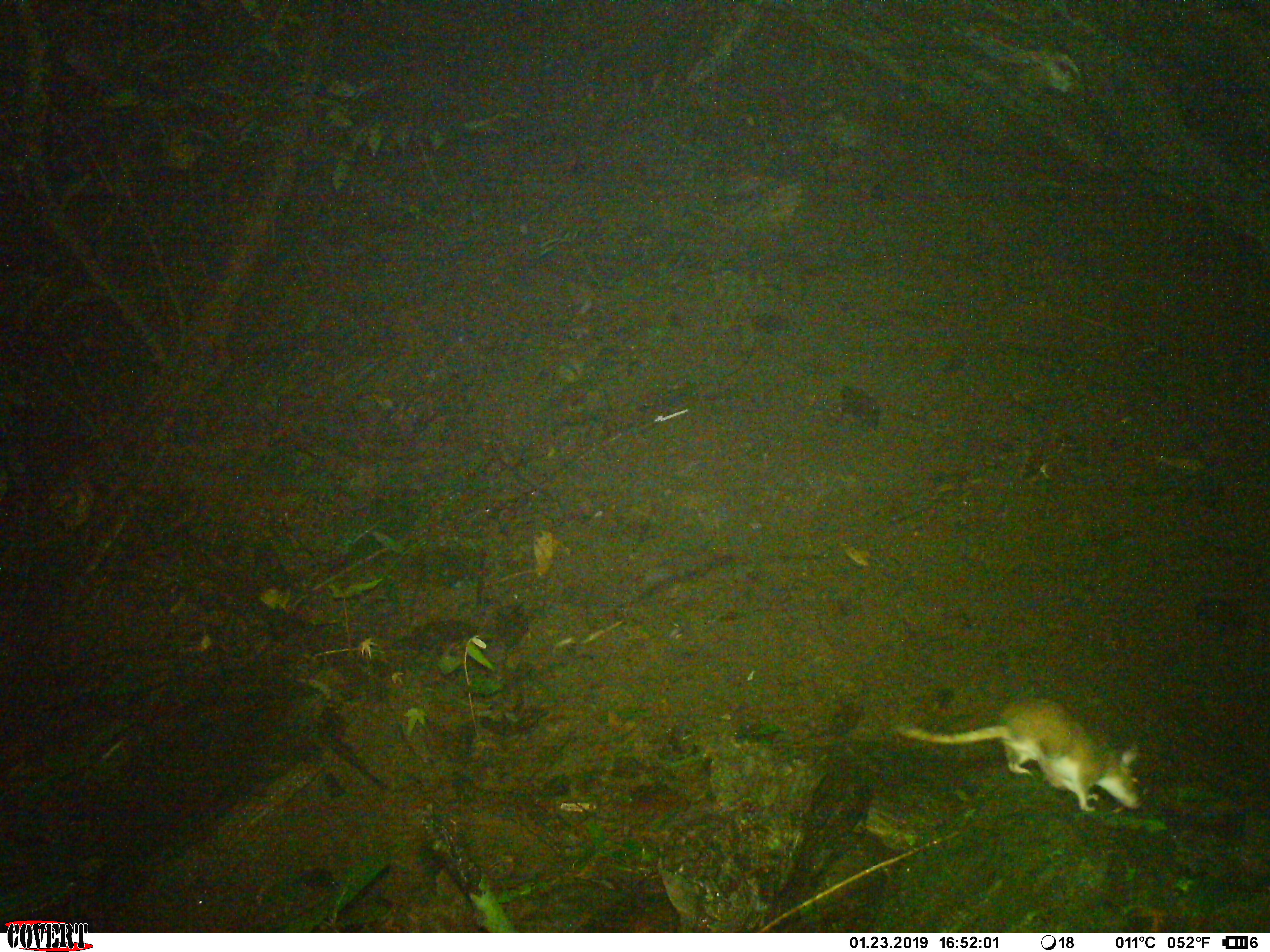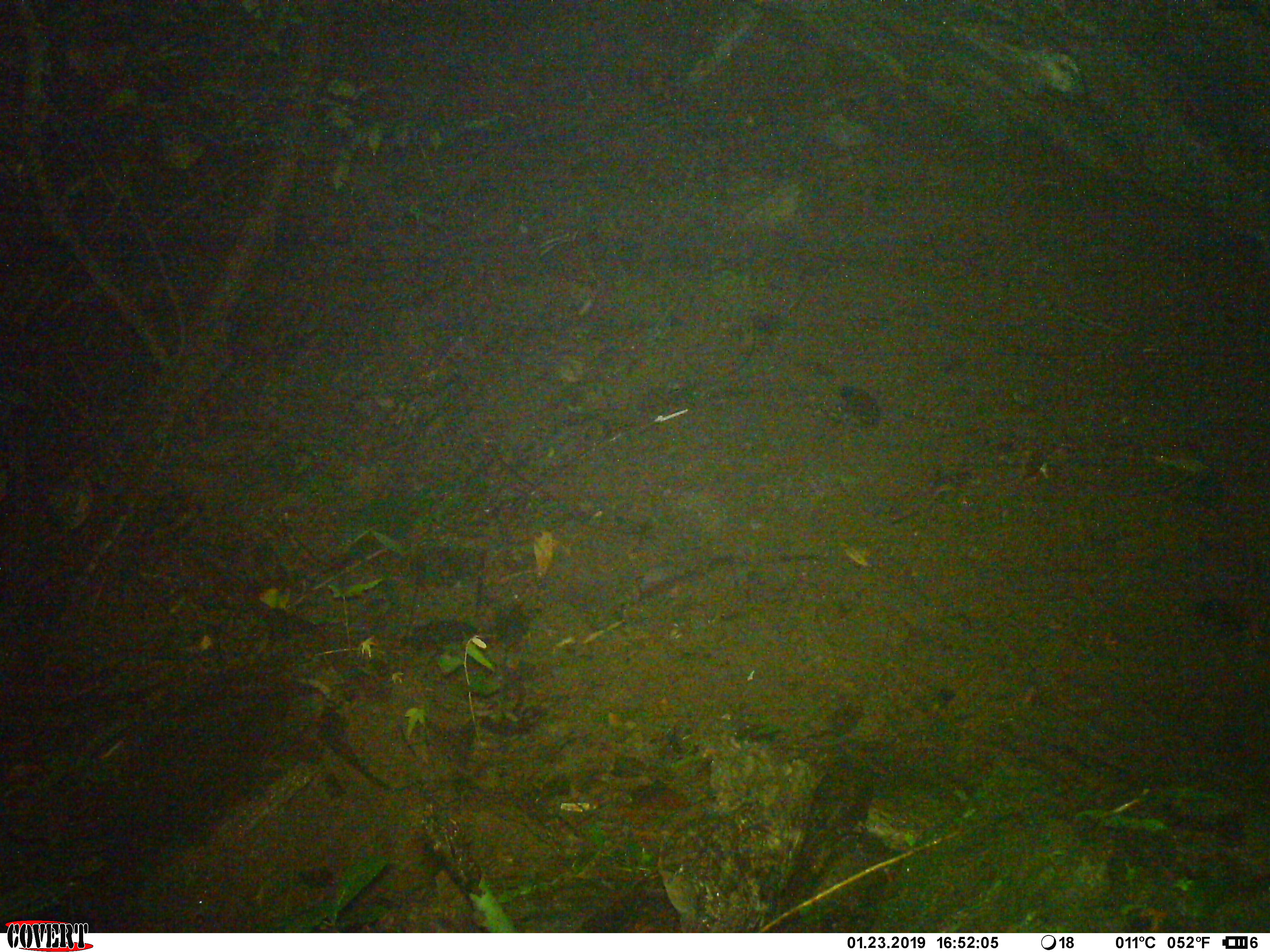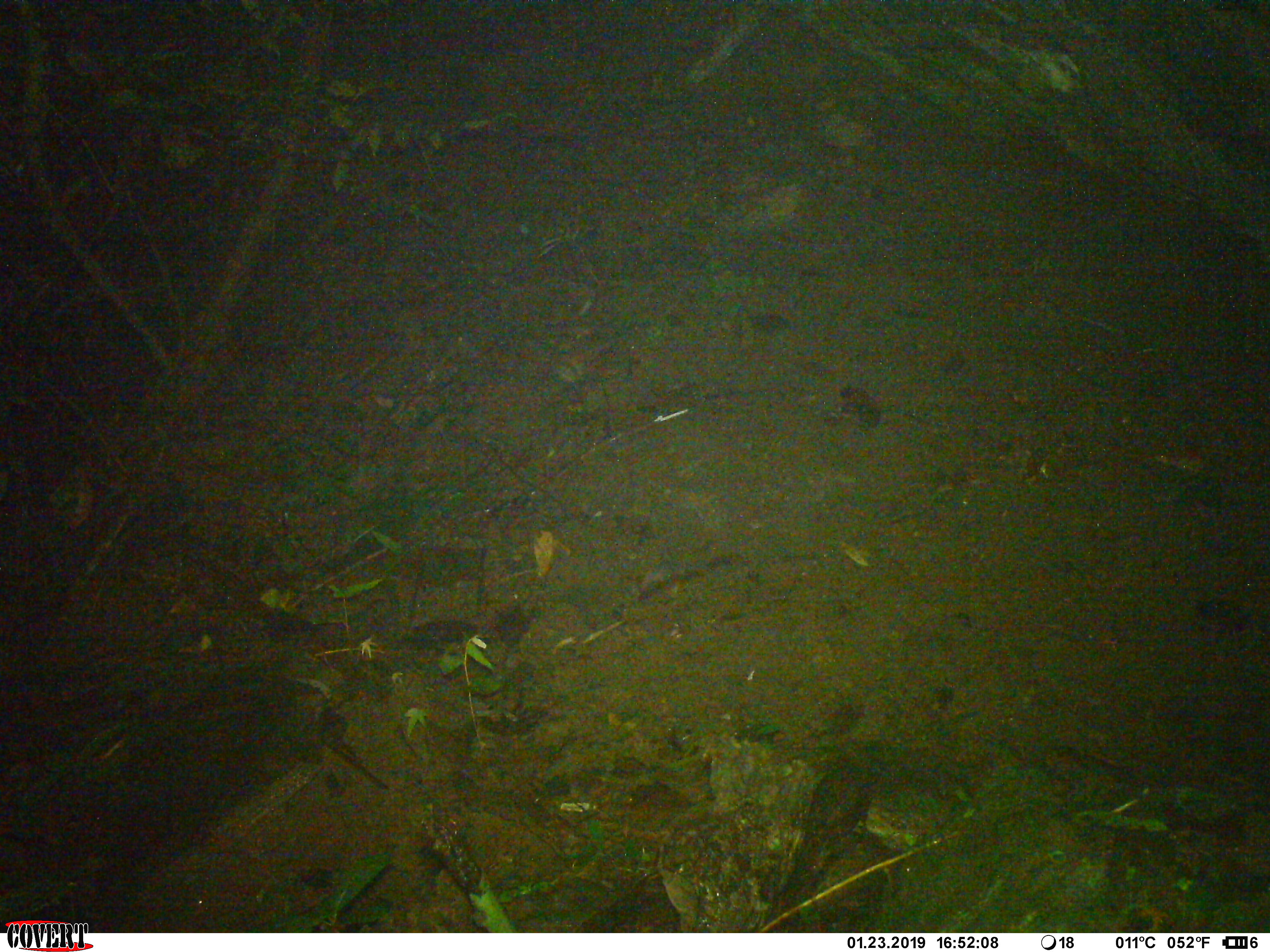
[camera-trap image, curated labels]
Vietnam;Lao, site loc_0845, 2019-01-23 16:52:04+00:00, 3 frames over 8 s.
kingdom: Animalia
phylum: Chordata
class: Mammalia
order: Rodentia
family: Muridae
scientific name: Muridae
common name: old-world mice and rats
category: unidentified murid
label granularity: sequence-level